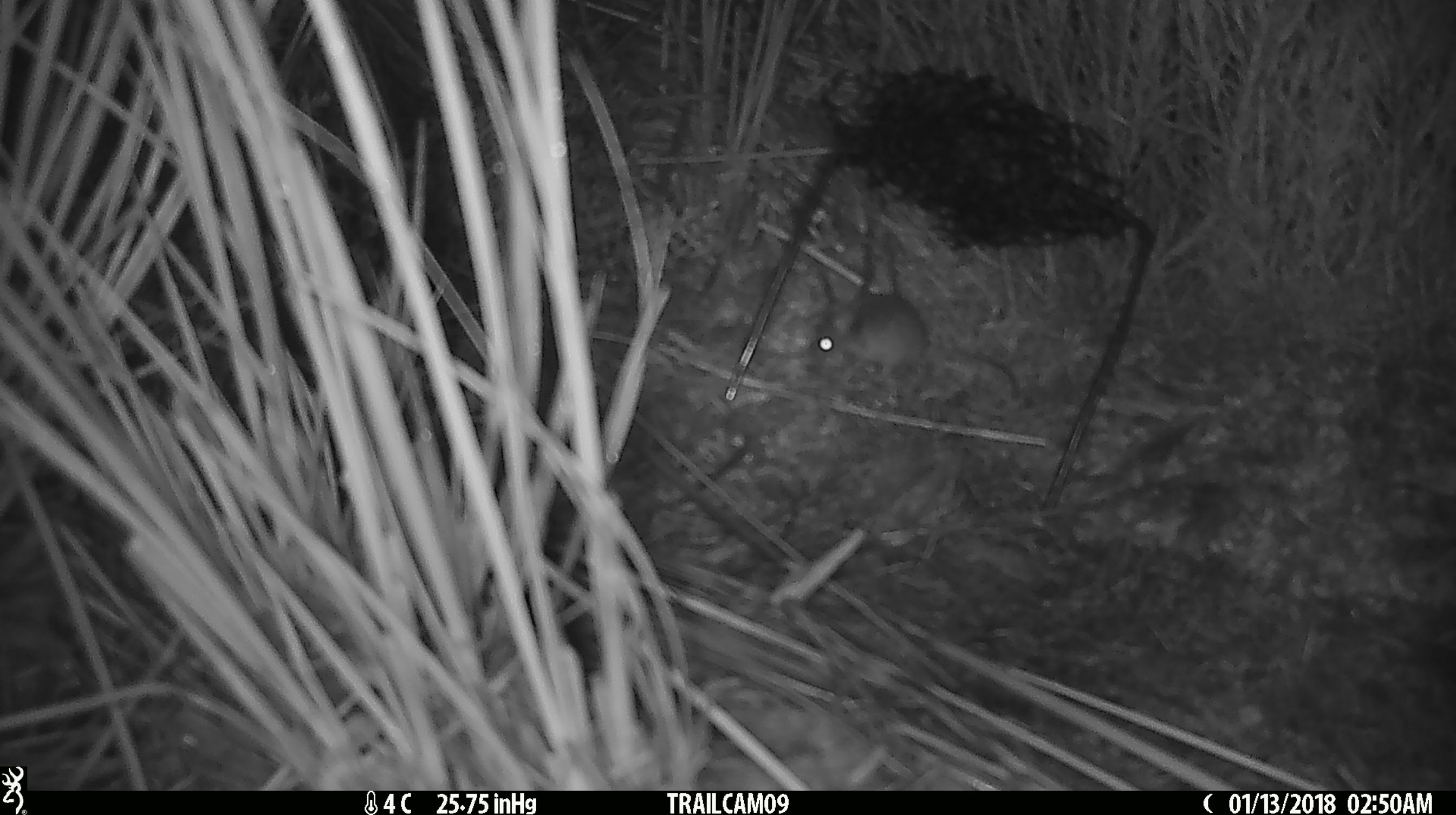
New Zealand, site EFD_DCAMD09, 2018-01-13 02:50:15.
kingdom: Animalia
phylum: Chordata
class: Mammalia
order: Rodentia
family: Muridae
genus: Mus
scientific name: Mus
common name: mouse